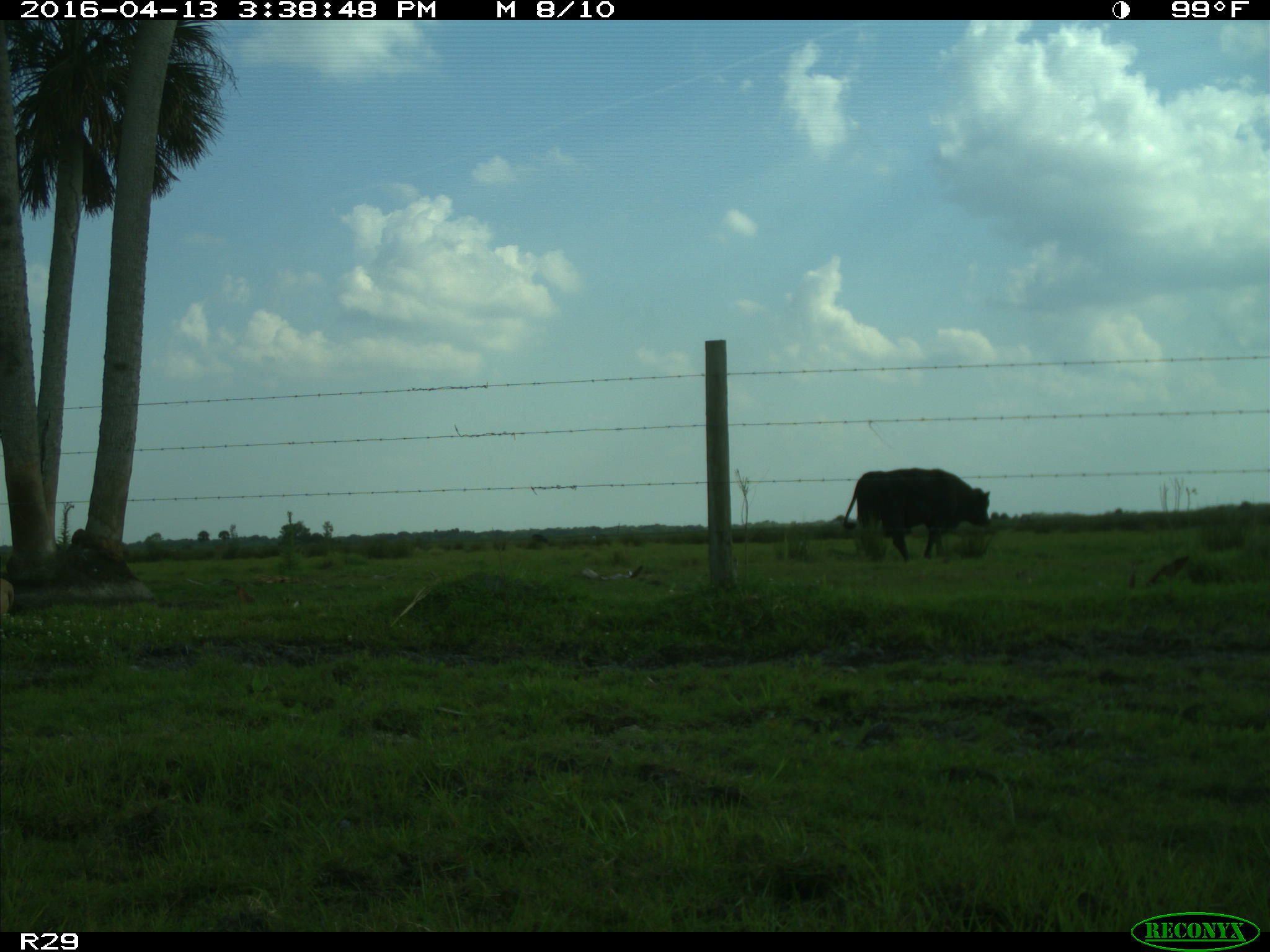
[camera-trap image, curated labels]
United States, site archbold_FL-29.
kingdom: Animalia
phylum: Chordata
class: Mammalia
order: Artiodactyla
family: Bovidae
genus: Bos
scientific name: Bos taurus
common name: domestic cow